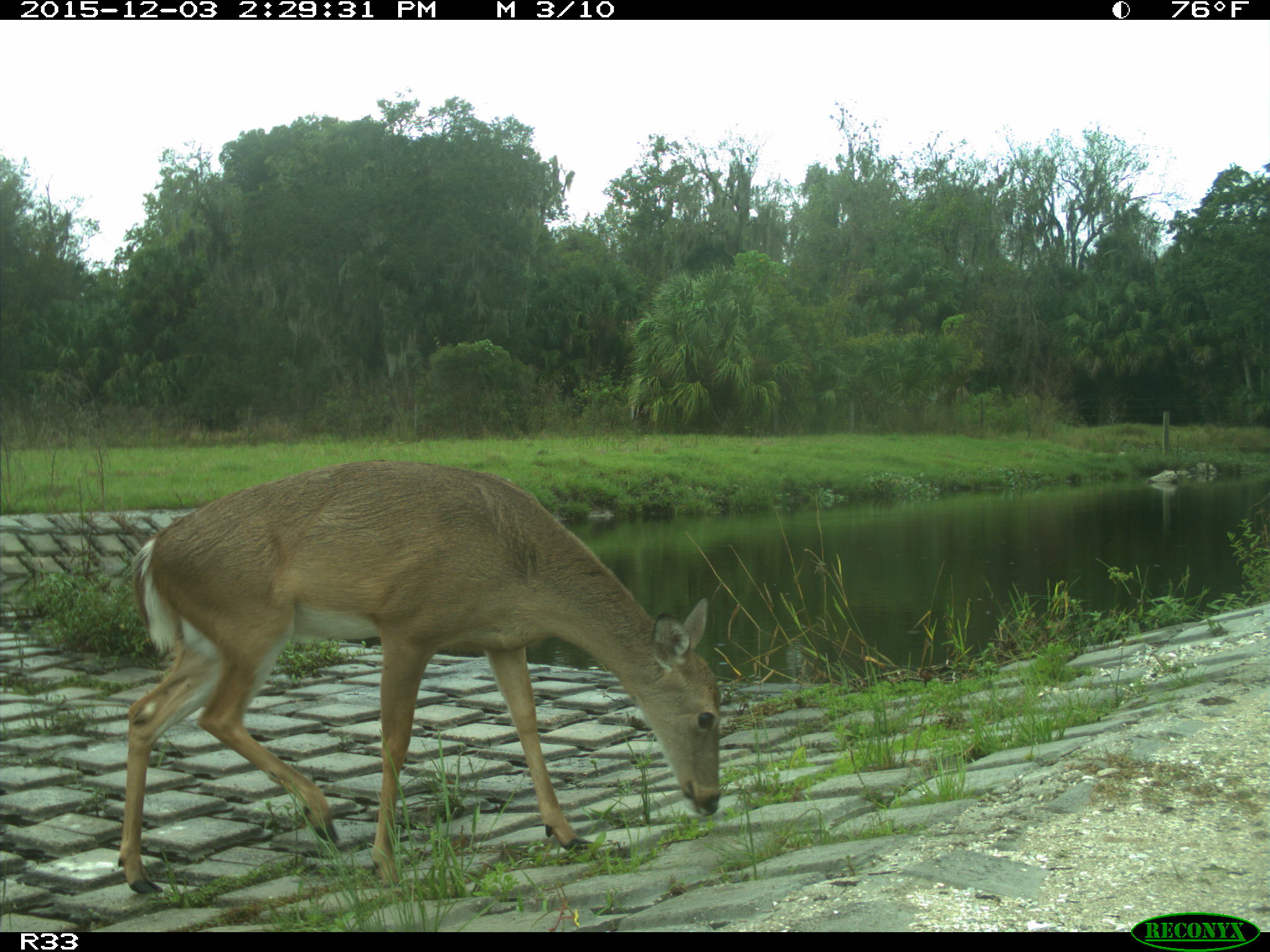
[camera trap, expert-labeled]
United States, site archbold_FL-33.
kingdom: Animalia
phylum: Chordata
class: Mammalia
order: Artiodactyla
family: Cervidae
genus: Odocoileus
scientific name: Odocoileus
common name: deer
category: unidentified deer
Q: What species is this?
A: Unidentified deer (deer) (Odocoileus).